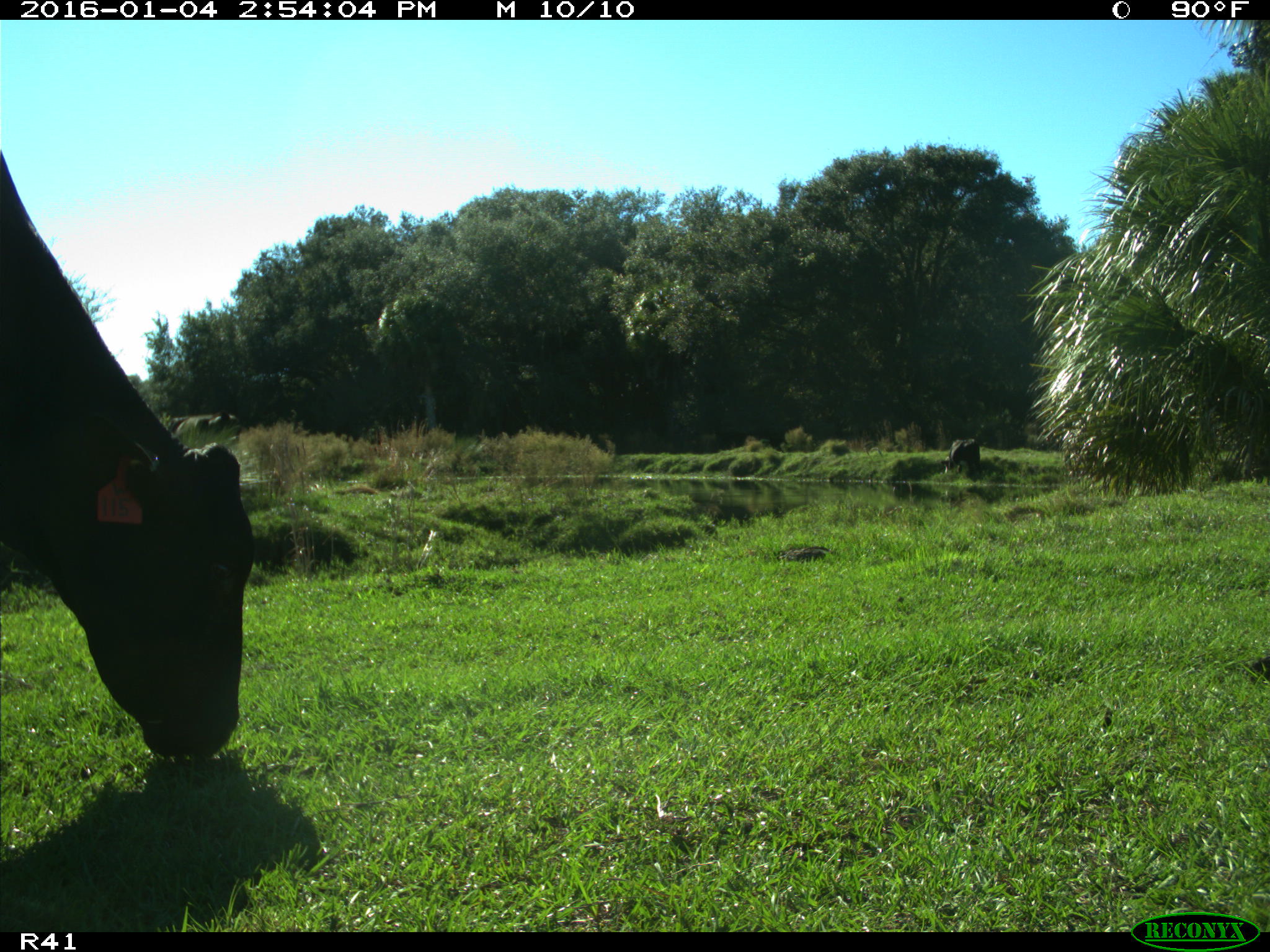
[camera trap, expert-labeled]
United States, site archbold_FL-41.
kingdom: Animalia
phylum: Chordata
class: Mammalia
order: Artiodactyla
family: Bovidae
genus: Bos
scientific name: Bos taurus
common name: domestic cow